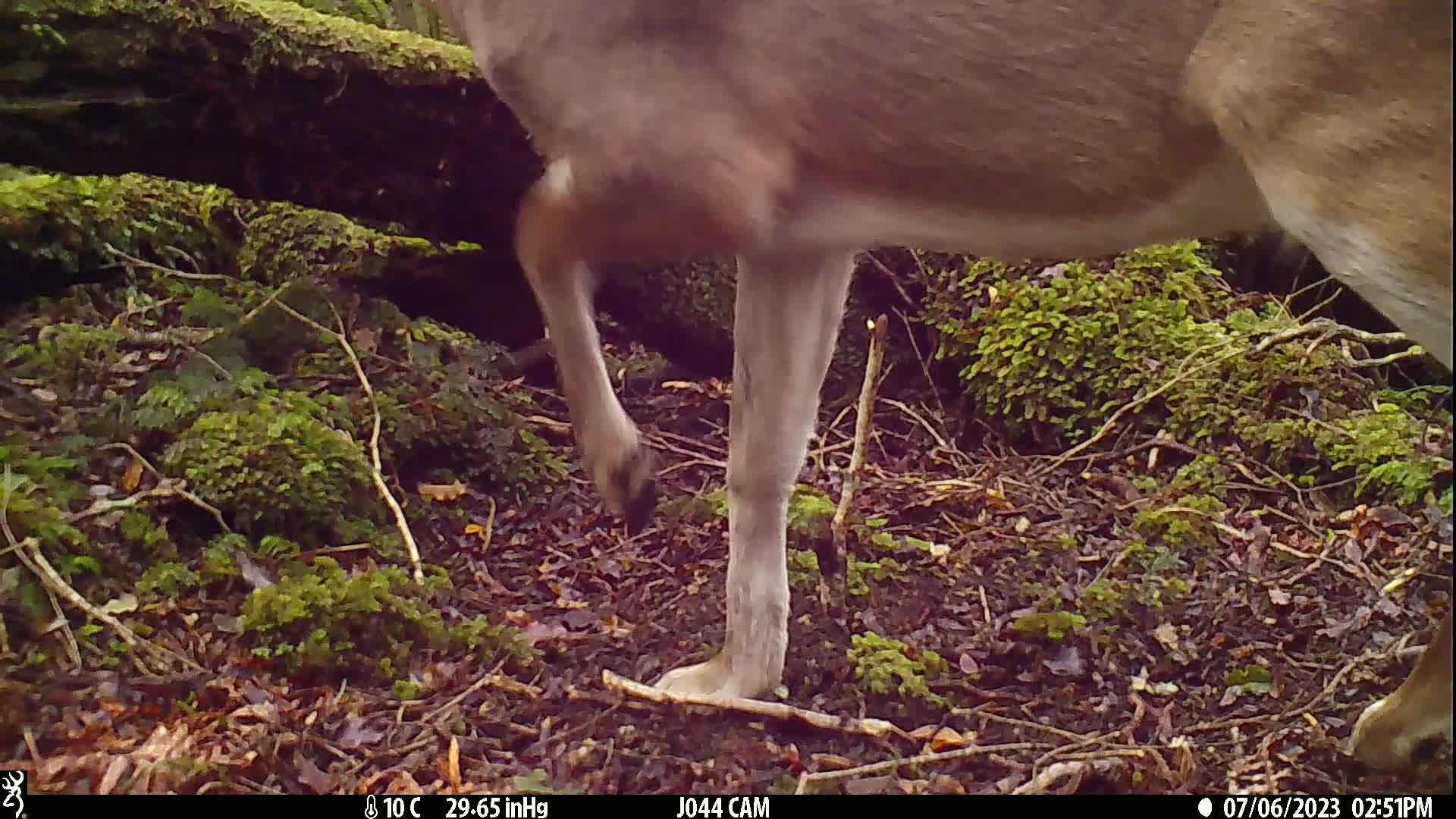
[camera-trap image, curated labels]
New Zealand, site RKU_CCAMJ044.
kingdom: Animalia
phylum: Chordata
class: Mammalia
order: Artiodactyla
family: Cervidae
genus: Odocoileus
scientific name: Odocoileus virginianus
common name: white-tailed deer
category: white tailed deer